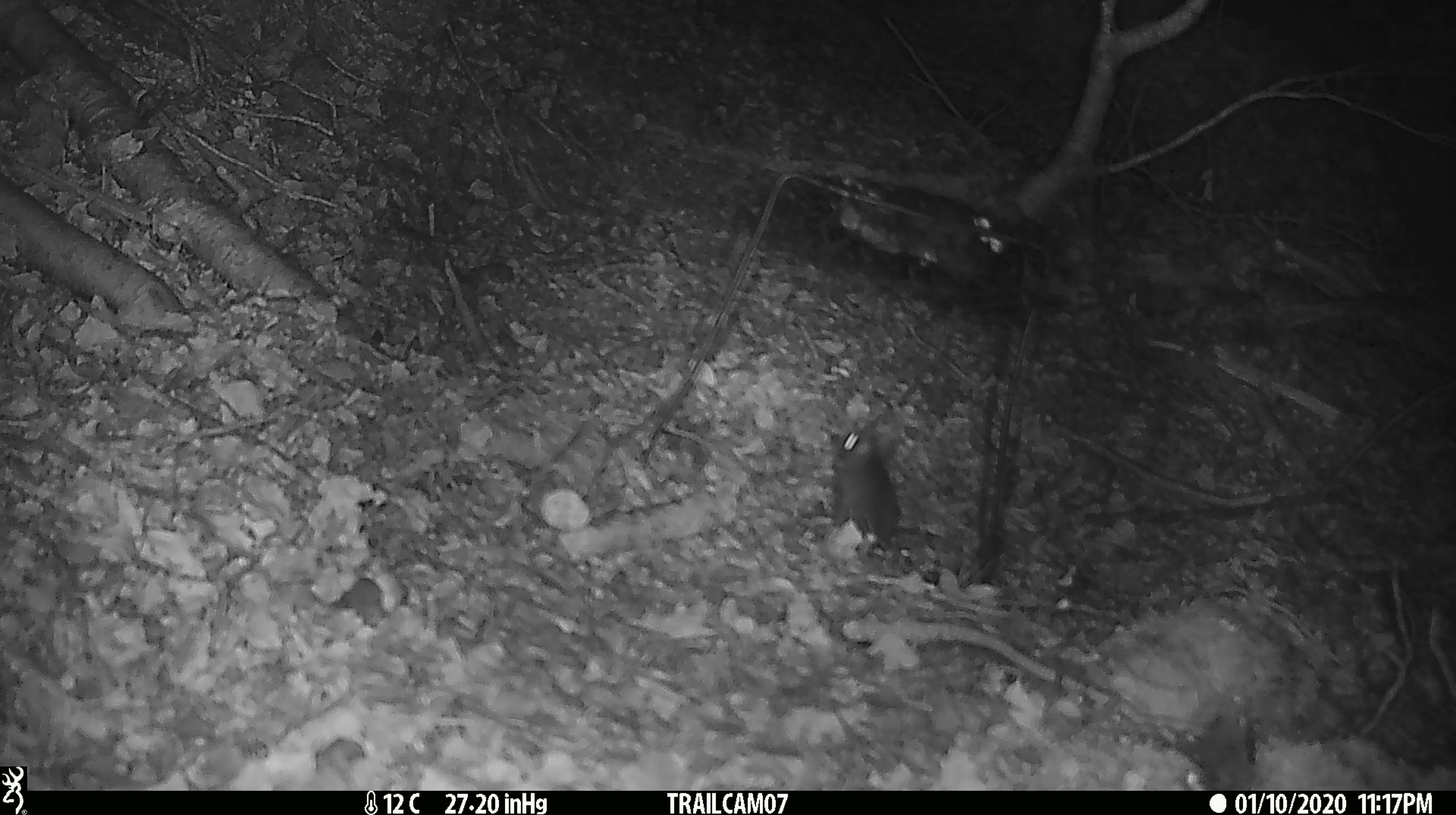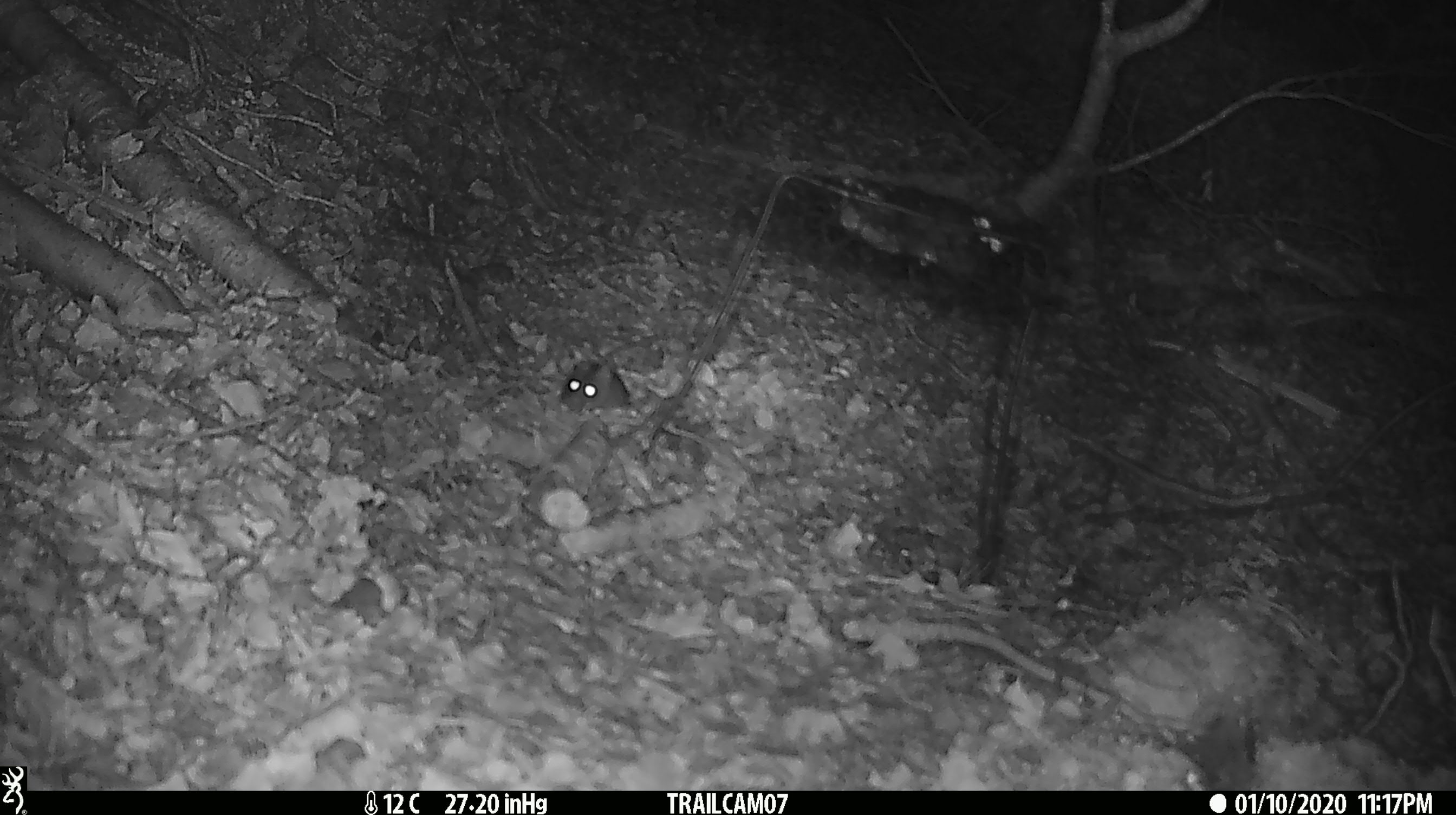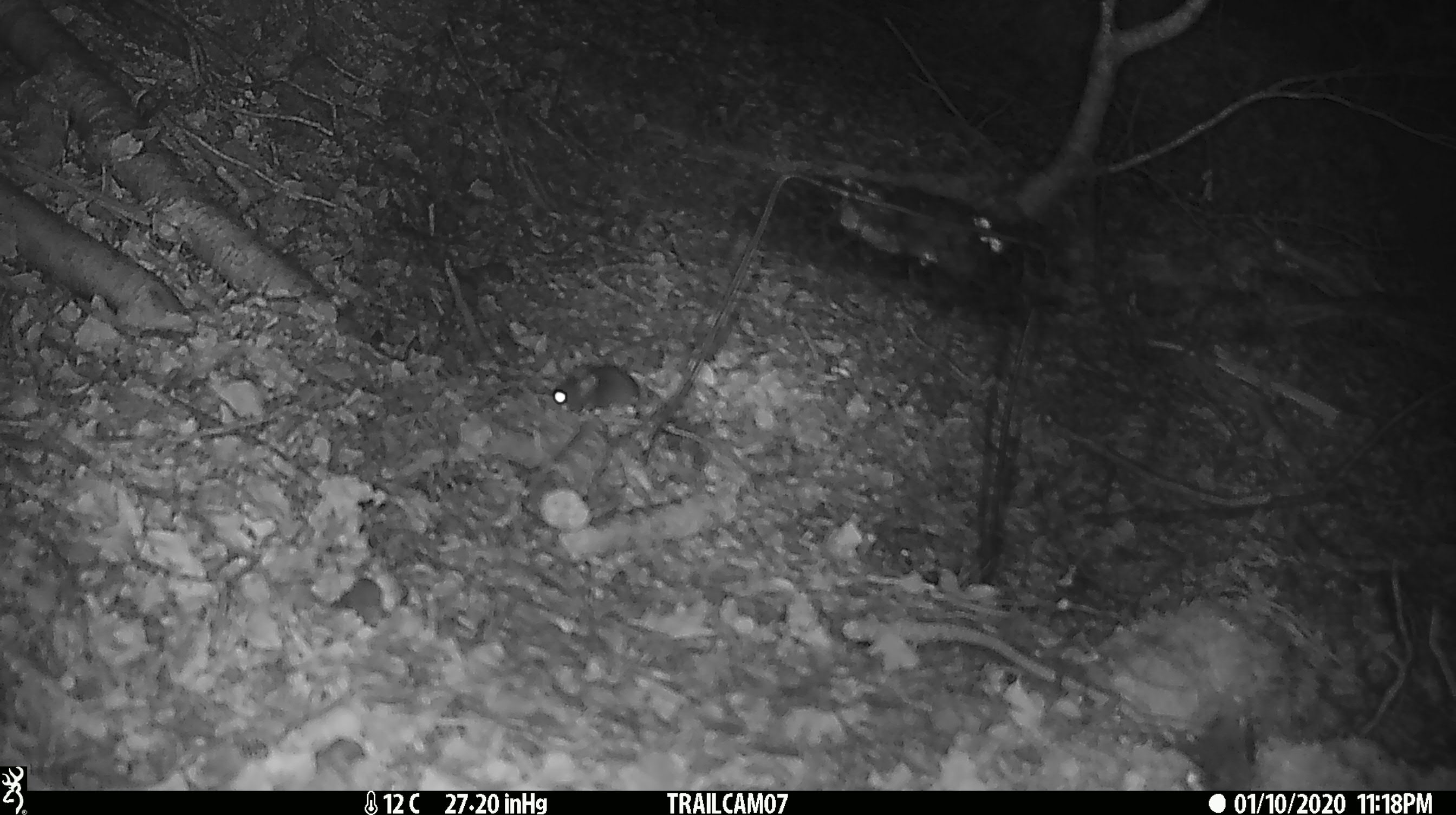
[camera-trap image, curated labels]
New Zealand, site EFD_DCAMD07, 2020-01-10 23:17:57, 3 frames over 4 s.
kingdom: Animalia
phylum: Chordata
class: Mammalia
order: Rodentia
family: Muridae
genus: Mus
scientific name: Mus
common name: mouse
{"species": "mouse (Mus)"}